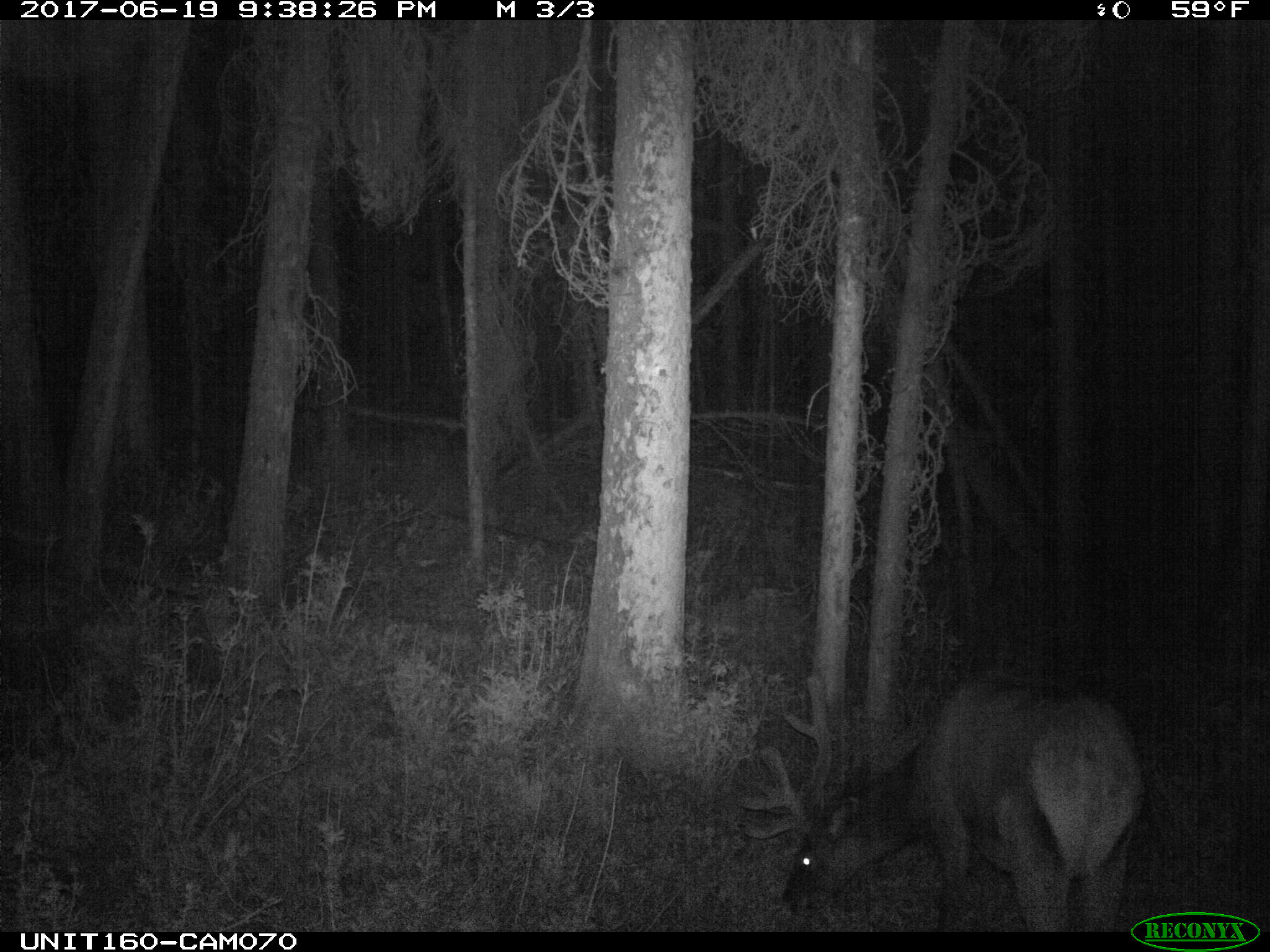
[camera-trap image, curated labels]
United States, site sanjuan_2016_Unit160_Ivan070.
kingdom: Animalia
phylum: Chordata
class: Mammalia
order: Artiodactyla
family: Cervidae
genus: Cervus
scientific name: Cervus elaphus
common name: red deer